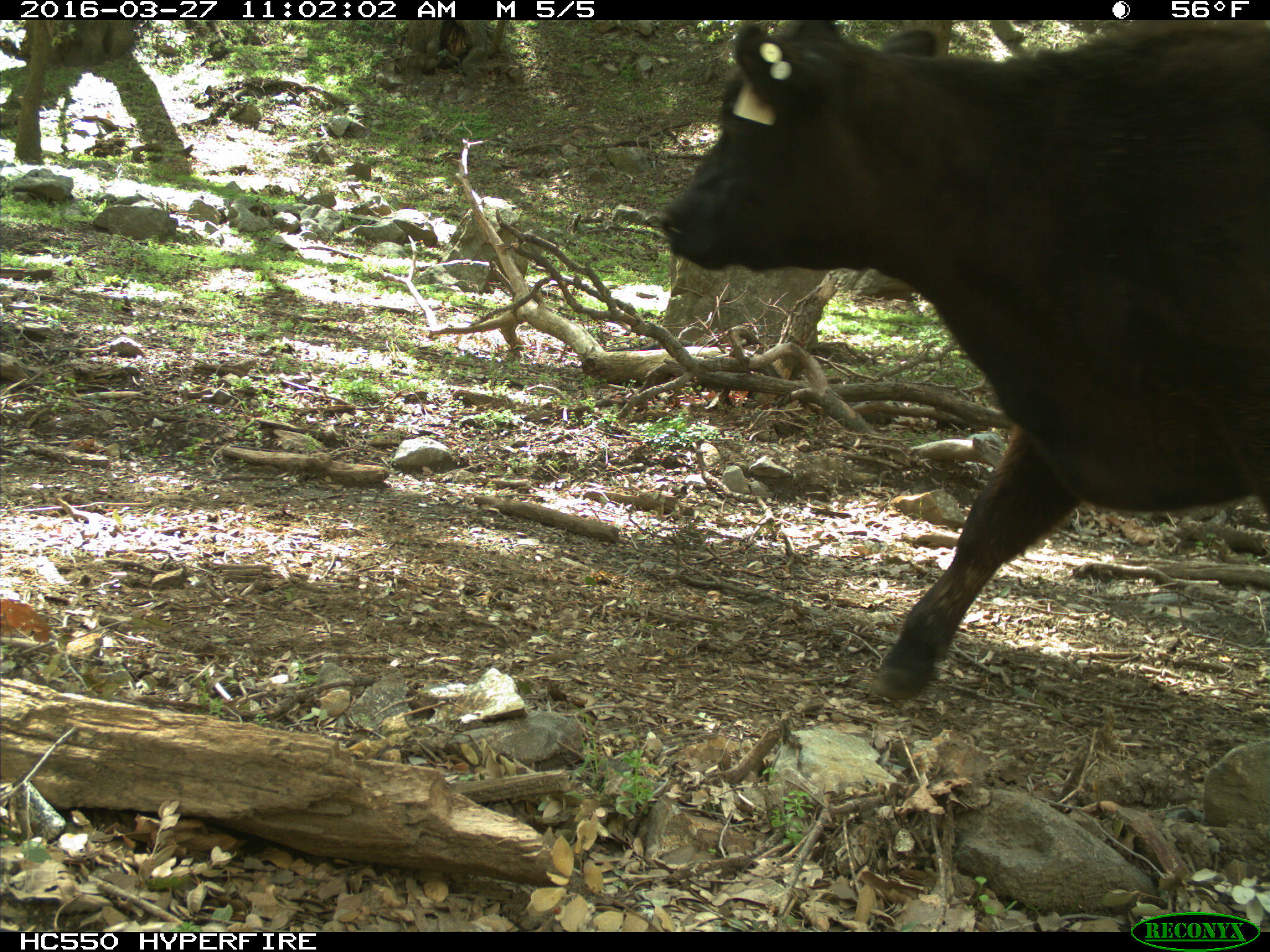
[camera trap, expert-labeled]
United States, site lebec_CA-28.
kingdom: Animalia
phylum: Chordata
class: Mammalia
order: Artiodactyla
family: Bovidae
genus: Bos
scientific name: Bos taurus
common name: domestic cow